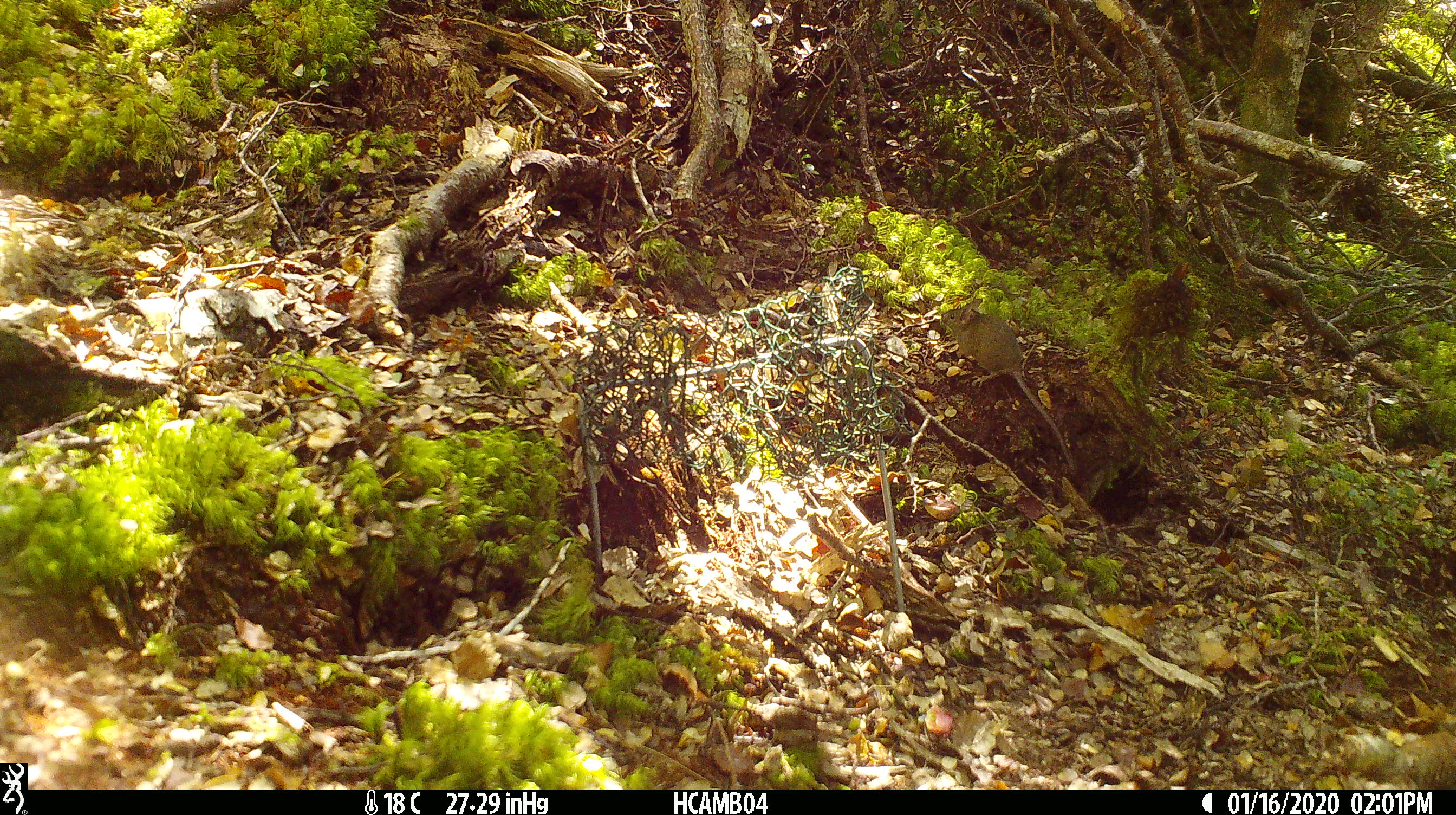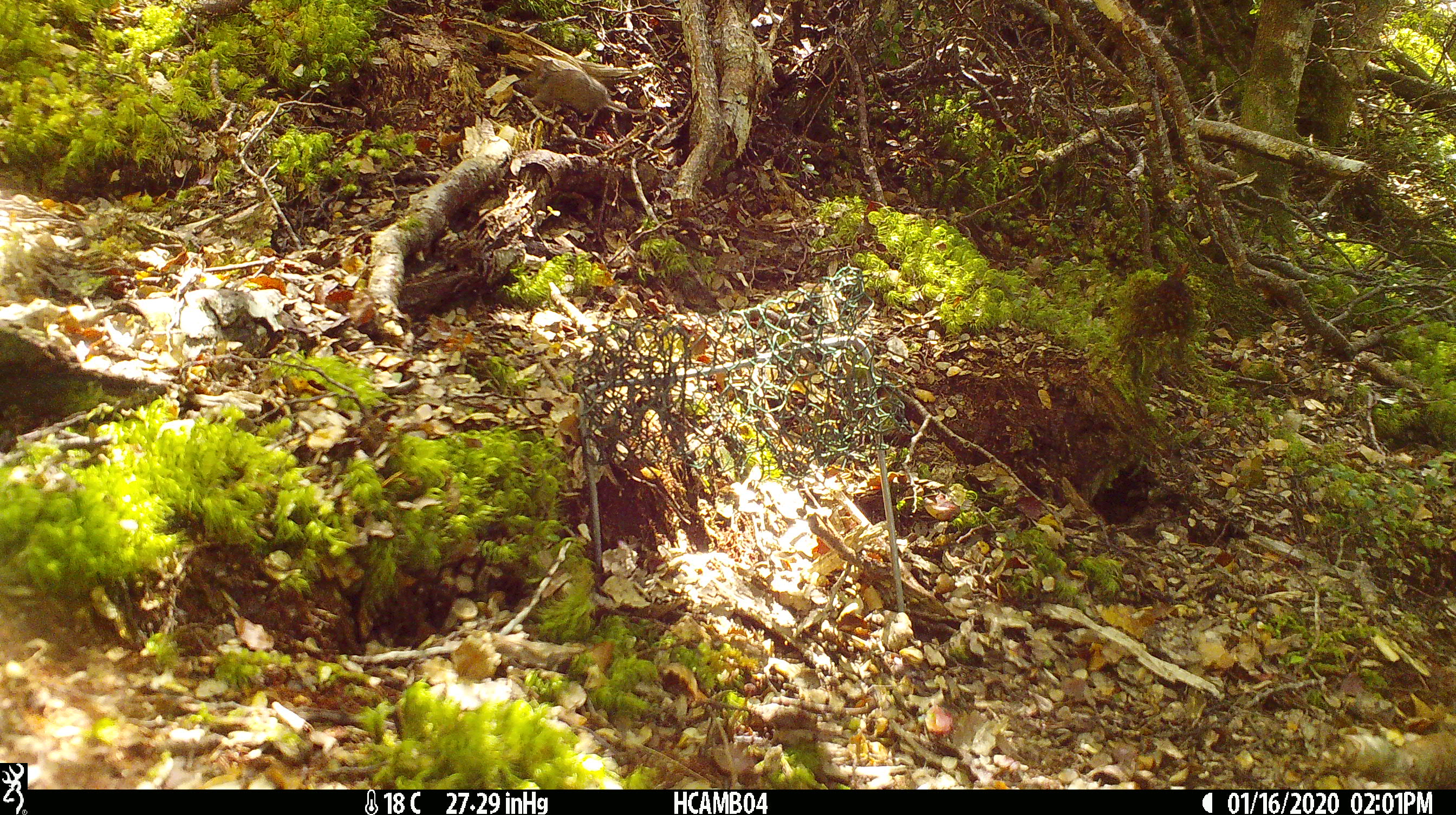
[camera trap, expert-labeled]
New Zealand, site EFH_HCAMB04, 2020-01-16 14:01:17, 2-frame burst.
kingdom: Animalia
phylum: Chordata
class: Mammalia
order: Rodentia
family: Muridae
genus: Mus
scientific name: Mus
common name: mouse